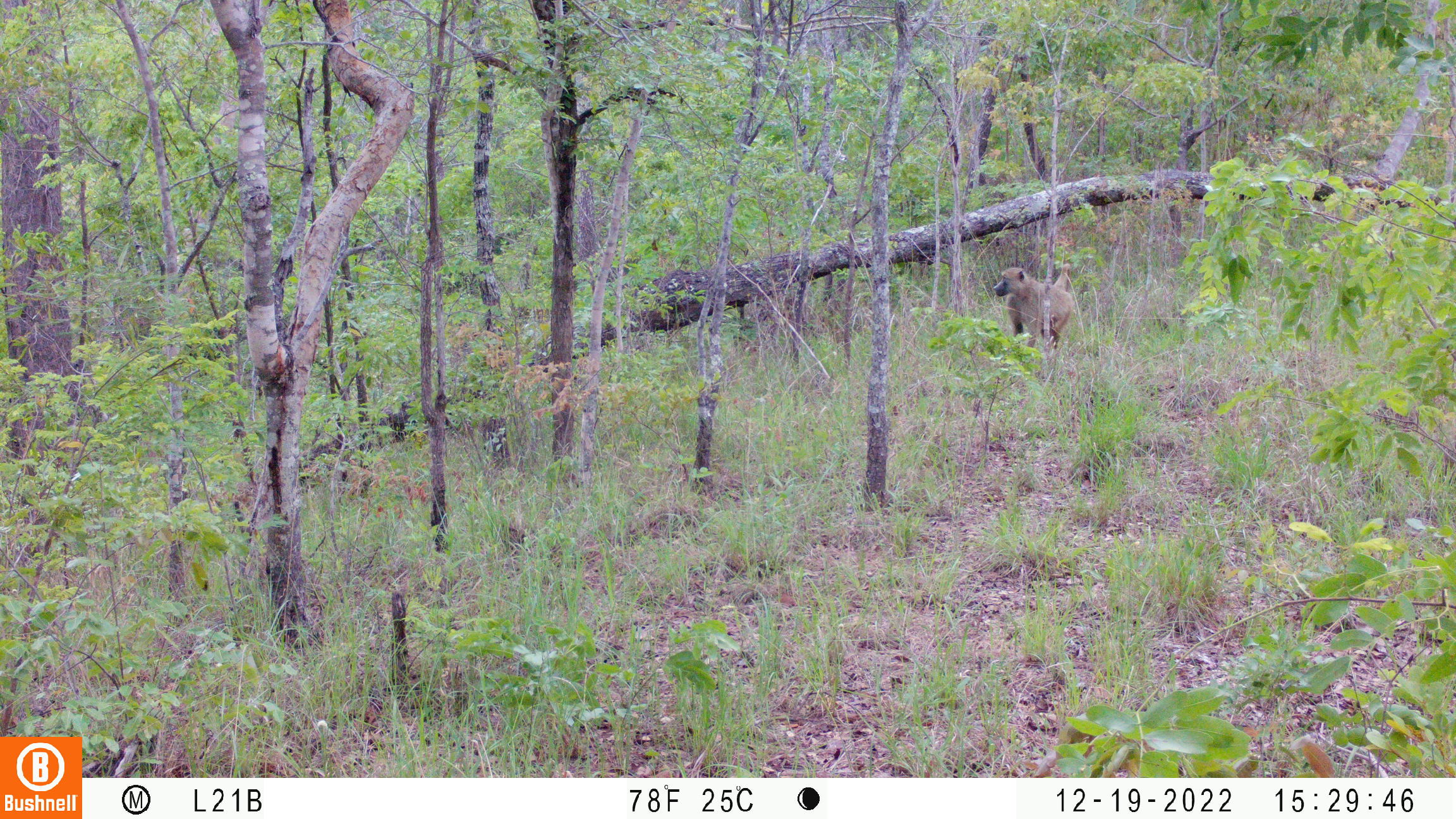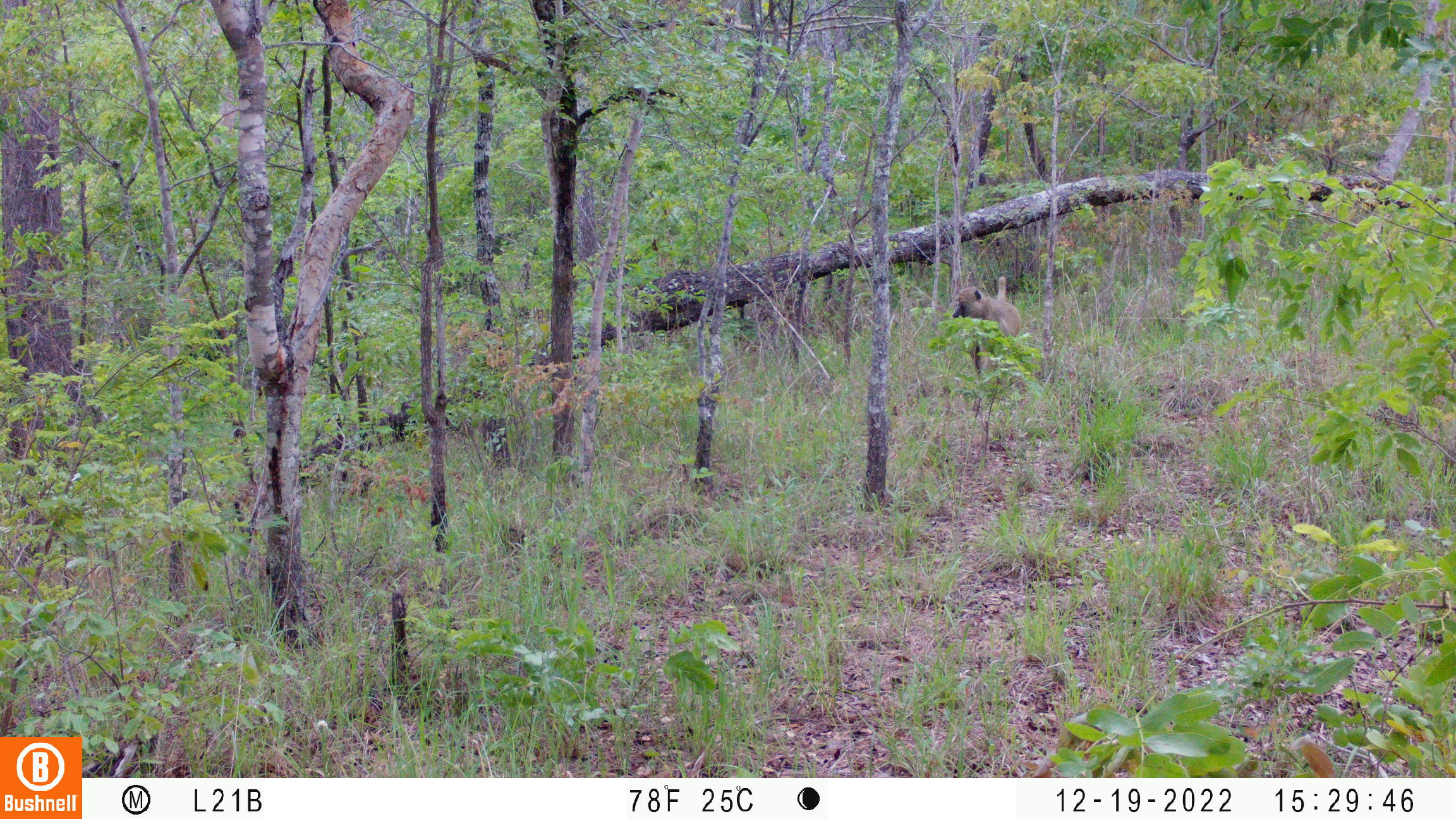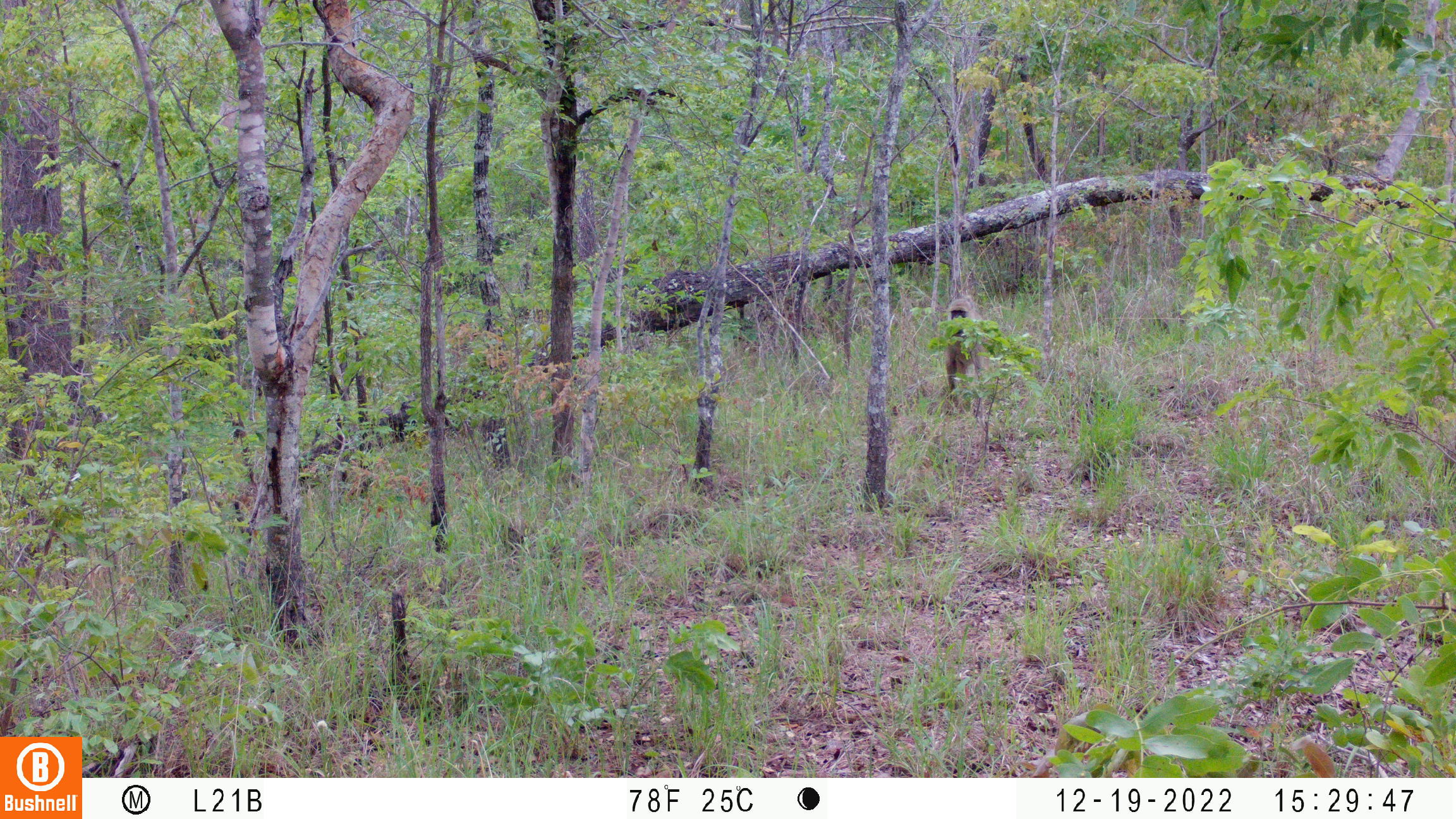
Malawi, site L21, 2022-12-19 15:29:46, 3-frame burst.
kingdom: Animalia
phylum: Chordata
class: Mammalia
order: Primates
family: Cercopithecidae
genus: Papio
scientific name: Papio cynocephalus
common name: yellow baboon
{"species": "yellow baboon (Papio cynocephalus)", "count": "1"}